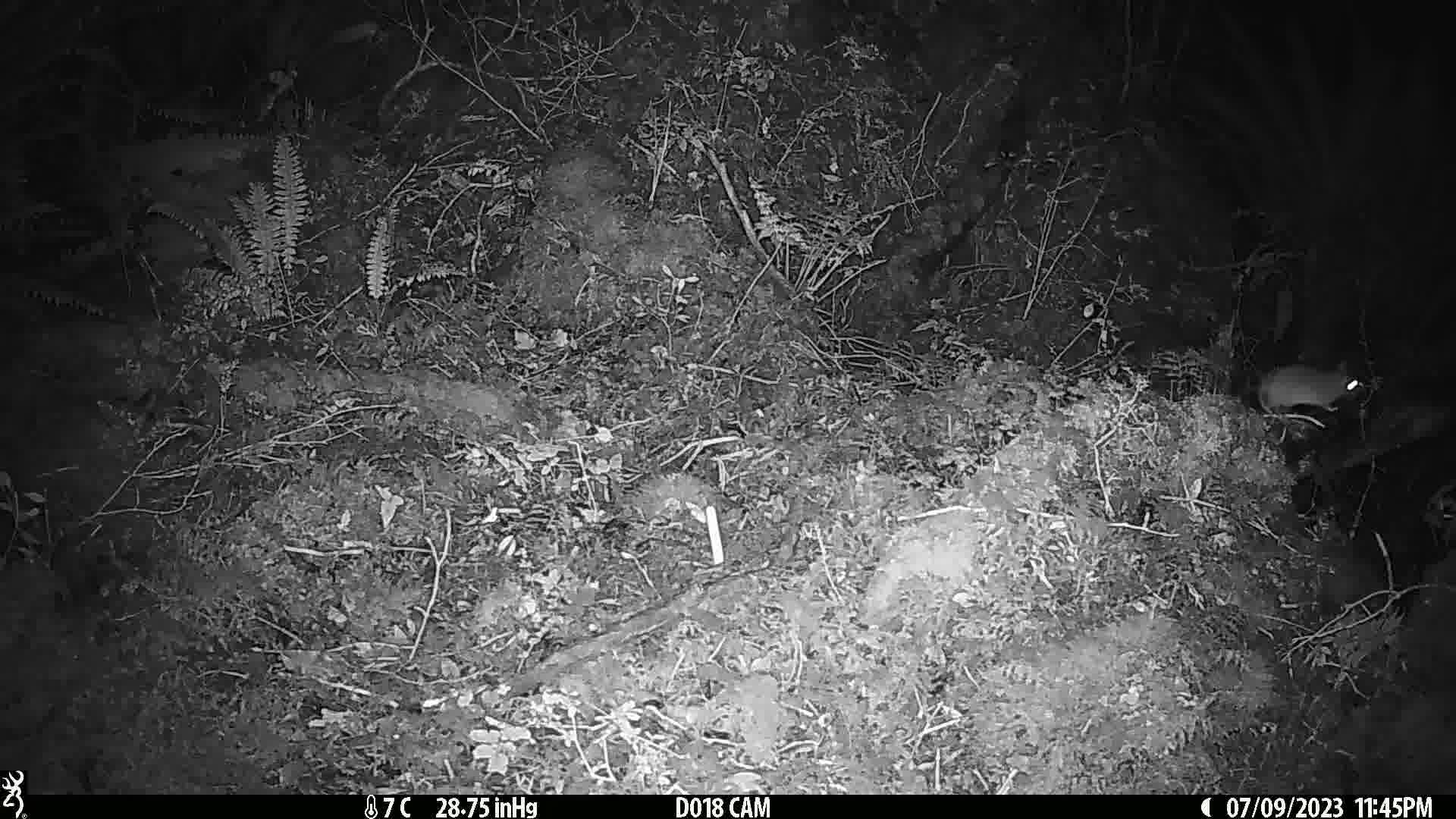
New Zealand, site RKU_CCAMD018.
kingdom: Animalia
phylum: Chordata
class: Mammalia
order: Rodentia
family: Muridae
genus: Rattus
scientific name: Rattus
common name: rat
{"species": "rat (Rattus)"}